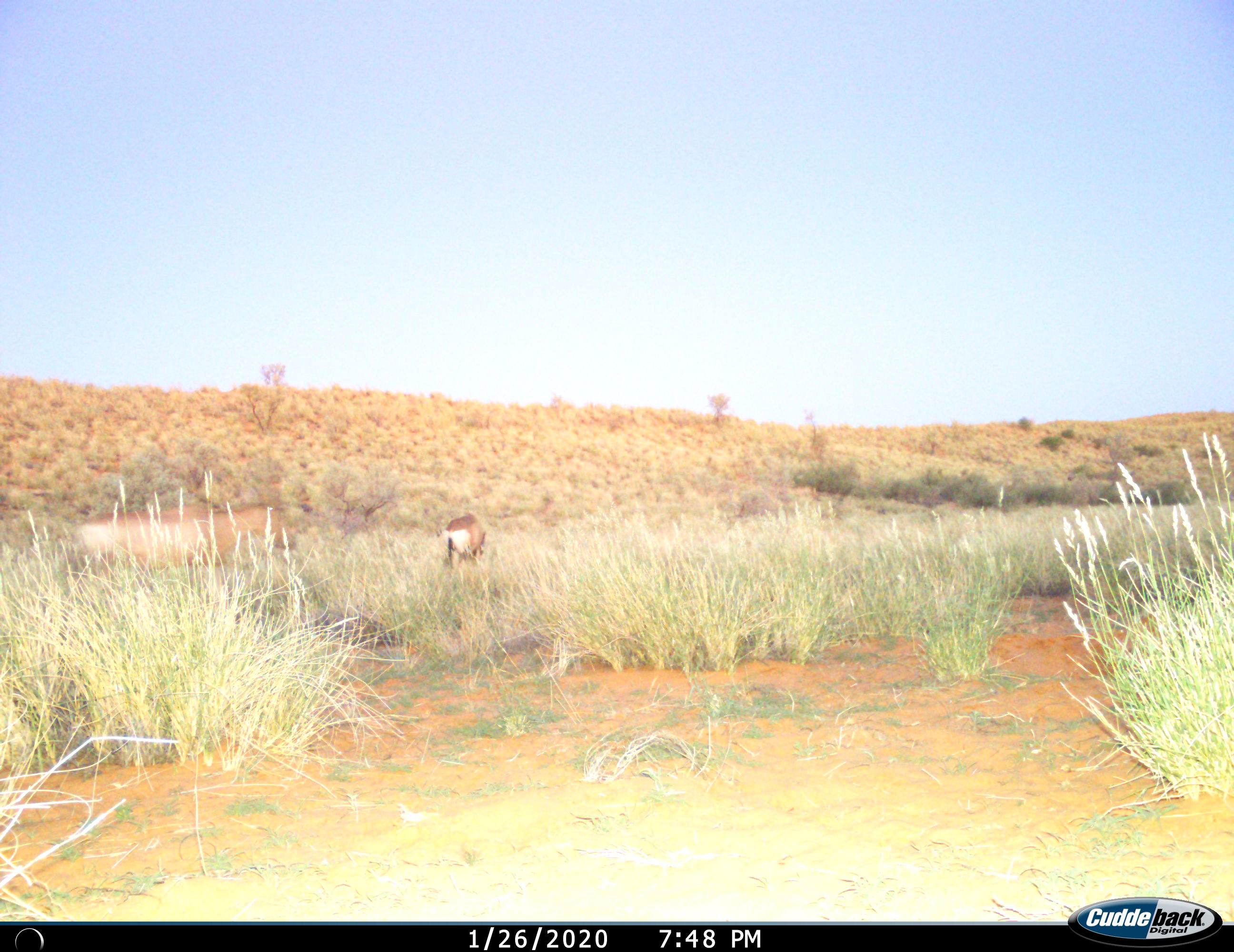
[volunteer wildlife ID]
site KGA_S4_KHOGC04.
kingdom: Animalia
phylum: Chordata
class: Mammalia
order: Artiodactyla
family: Bovidae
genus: Alcelaphus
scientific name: Alcelaphus buselaphus caama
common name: red hartebeest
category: hartebeestred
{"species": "hartebeestred (red hartebeest) (Alcelaphus buselaphus caama)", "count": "2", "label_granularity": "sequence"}